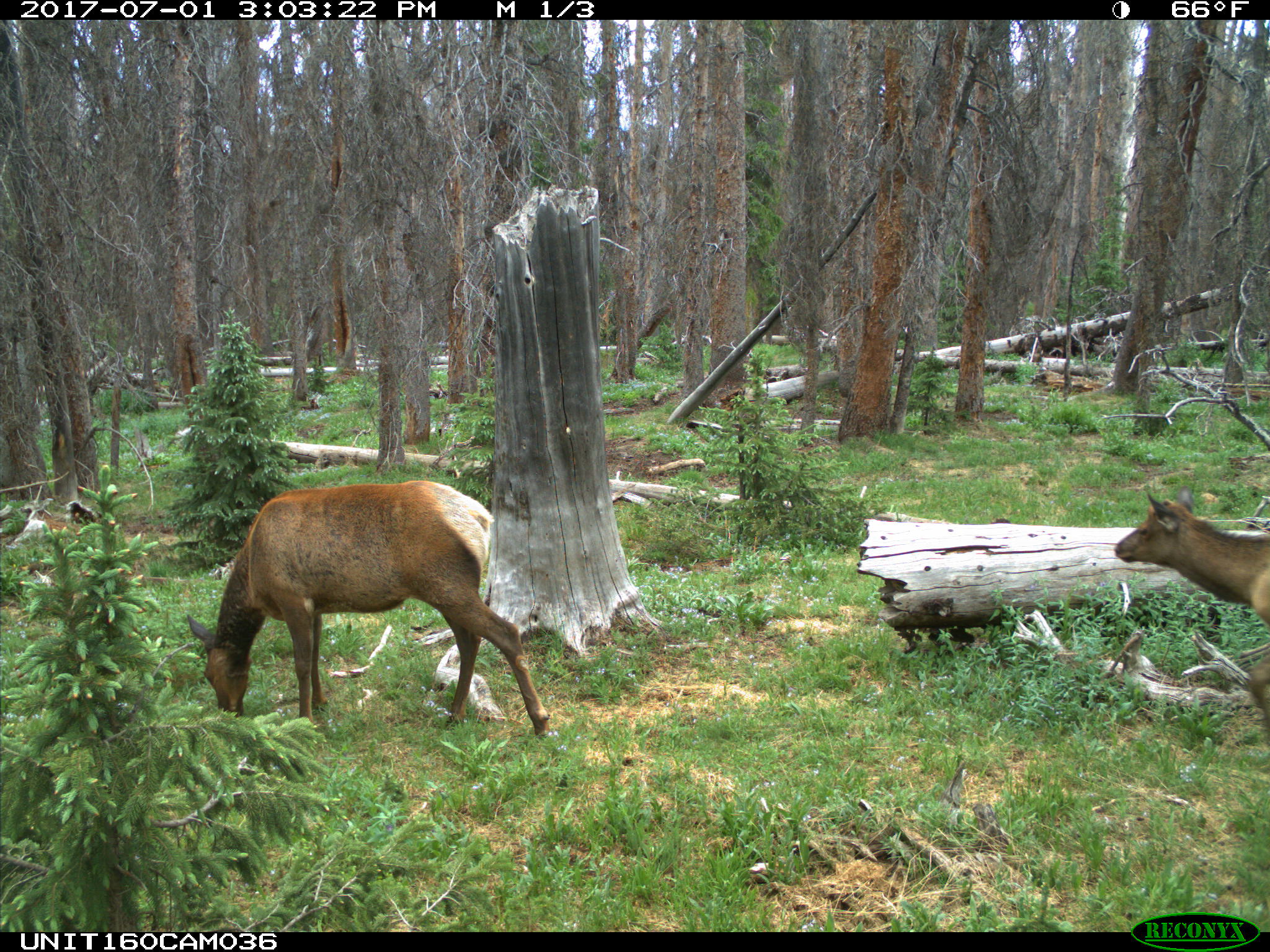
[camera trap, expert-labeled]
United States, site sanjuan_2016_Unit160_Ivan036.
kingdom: Animalia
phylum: Chordata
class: Mammalia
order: Artiodactyla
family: Cervidae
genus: Cervus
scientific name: Cervus elaphus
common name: red deer